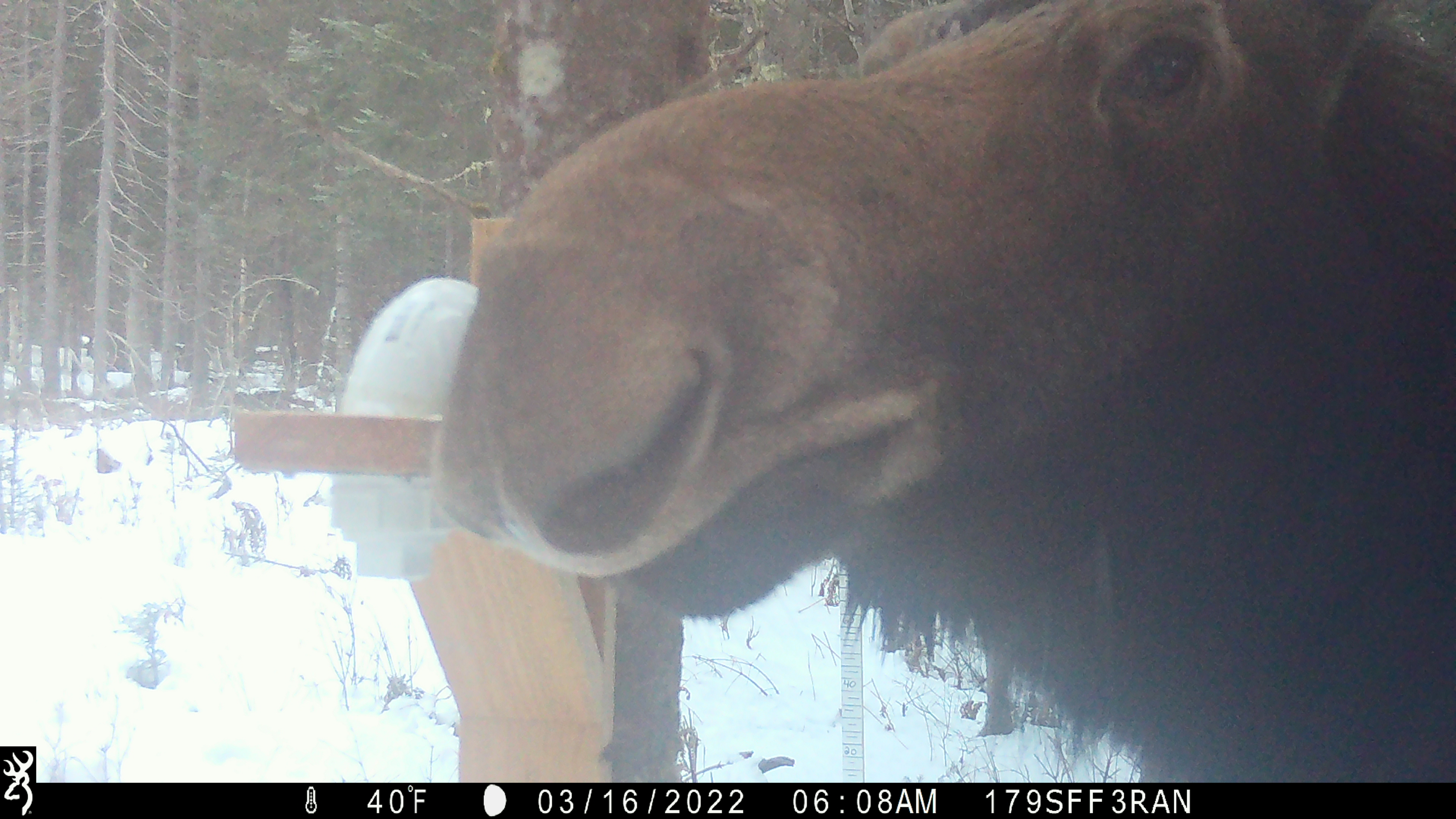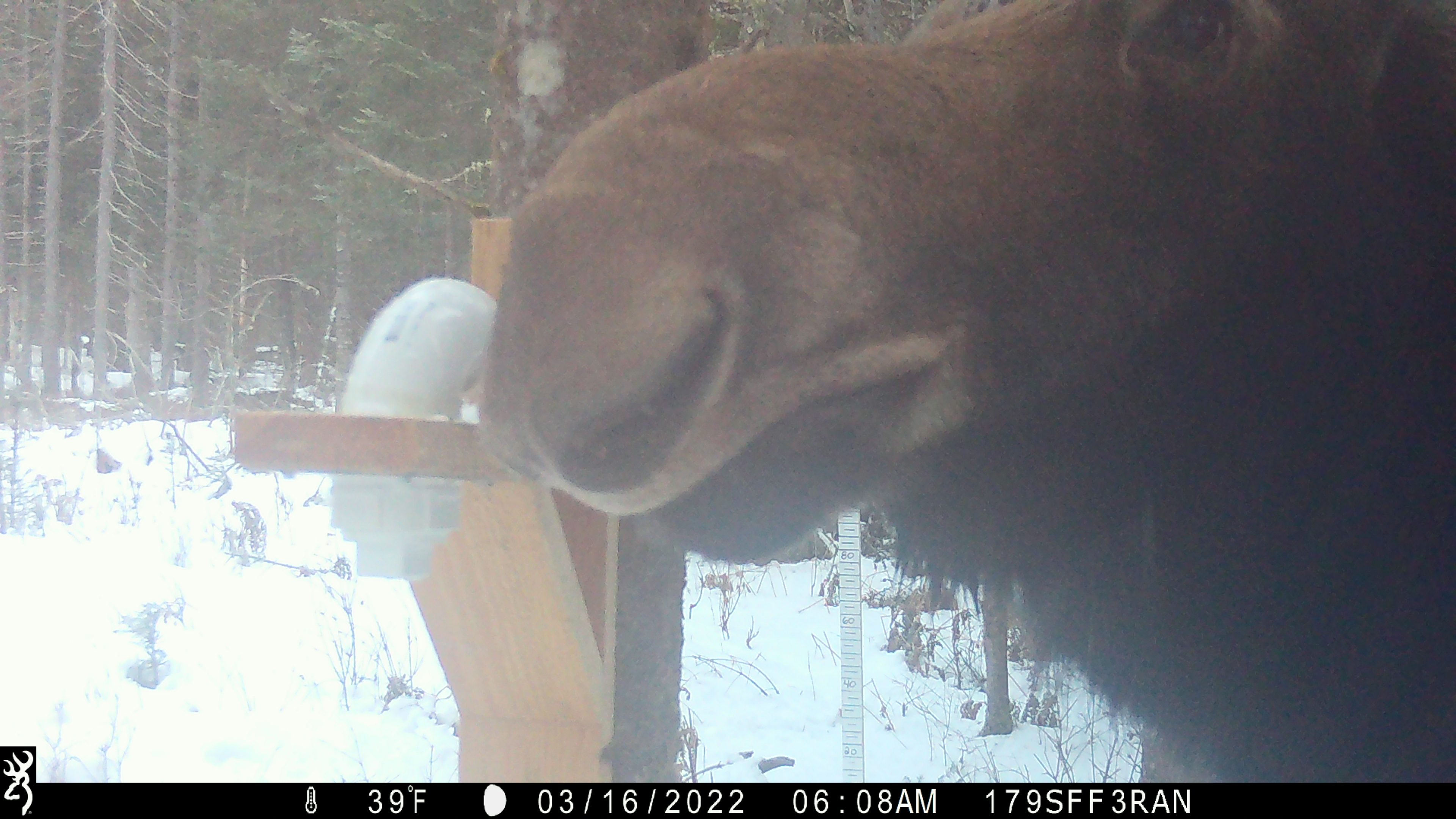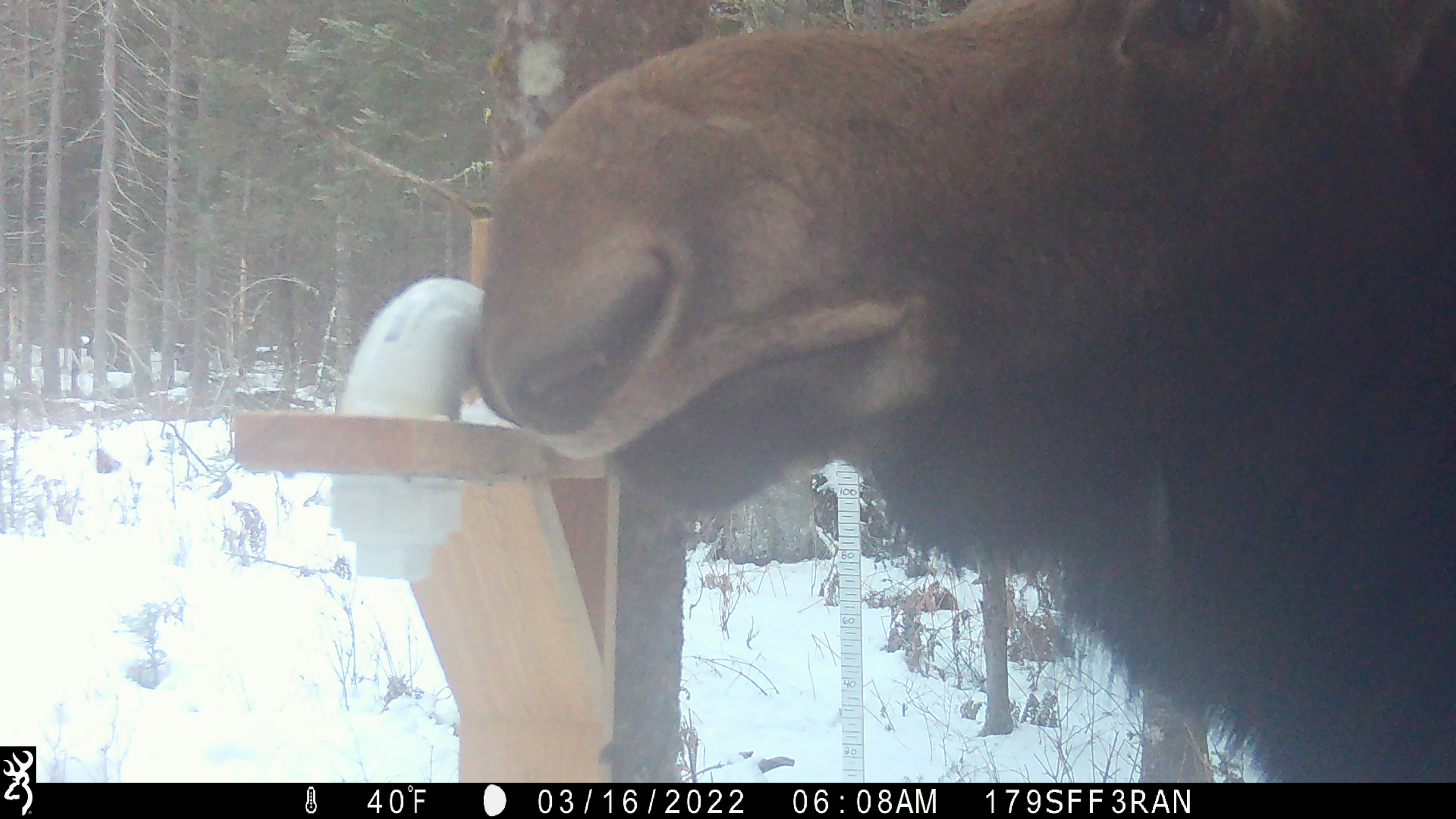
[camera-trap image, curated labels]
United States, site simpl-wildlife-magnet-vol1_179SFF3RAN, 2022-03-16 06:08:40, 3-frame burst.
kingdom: Animalia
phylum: Chordata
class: Mammalia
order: Artiodactyla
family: Cervidae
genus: Alces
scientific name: Alces alces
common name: moose